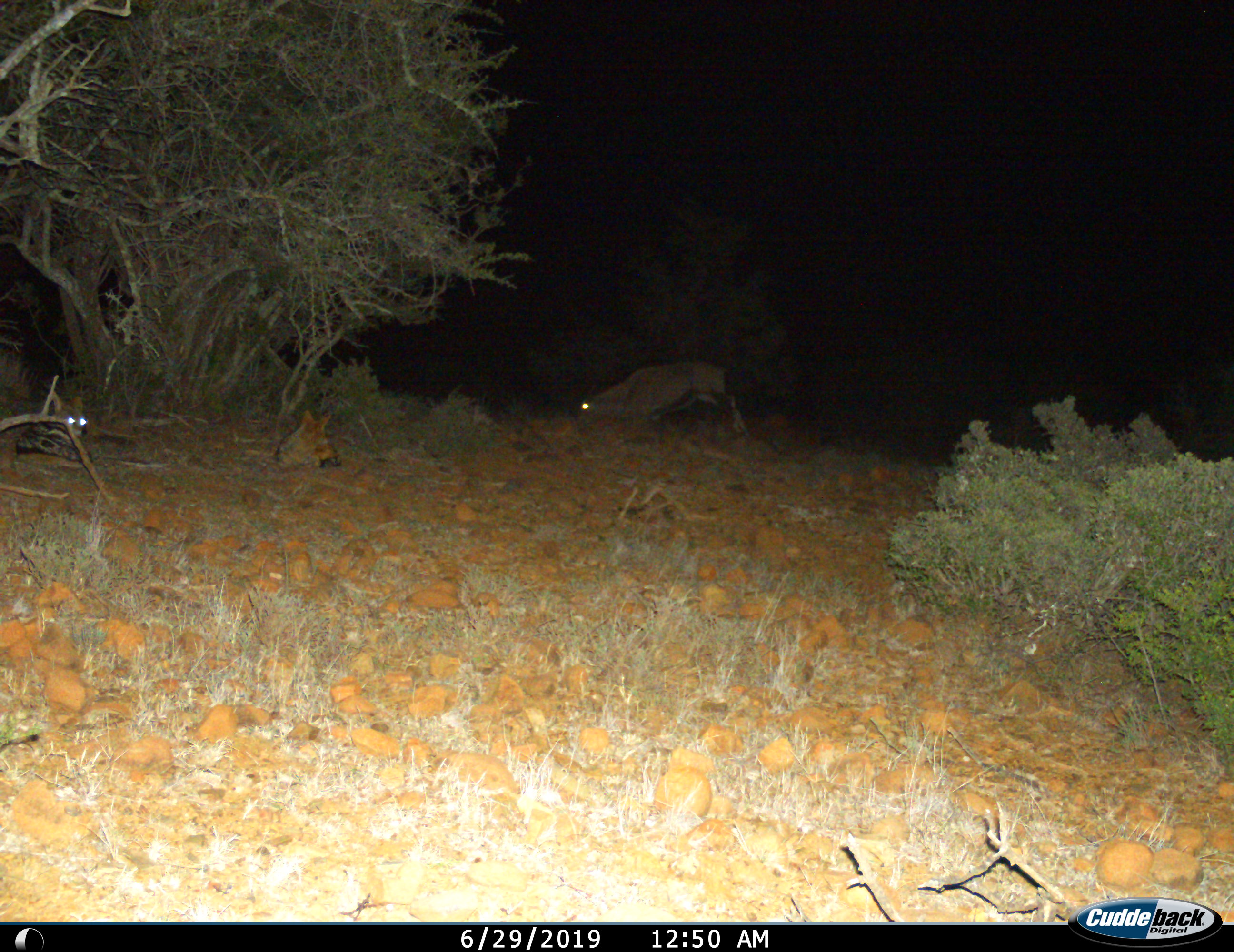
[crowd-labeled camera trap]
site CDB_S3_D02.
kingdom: Animalia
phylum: Chordata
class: Mammalia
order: Artiodactyla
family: Bovidae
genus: Oryx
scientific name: Oryx gazella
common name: gemsbok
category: oryx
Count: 1.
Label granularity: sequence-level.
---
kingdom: Animalia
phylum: Chordata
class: Mammalia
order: Carnivora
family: Canidae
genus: Lupulella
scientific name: Lupulella mesomelas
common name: black-backed jackal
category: jackalblackbacked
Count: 2.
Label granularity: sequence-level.